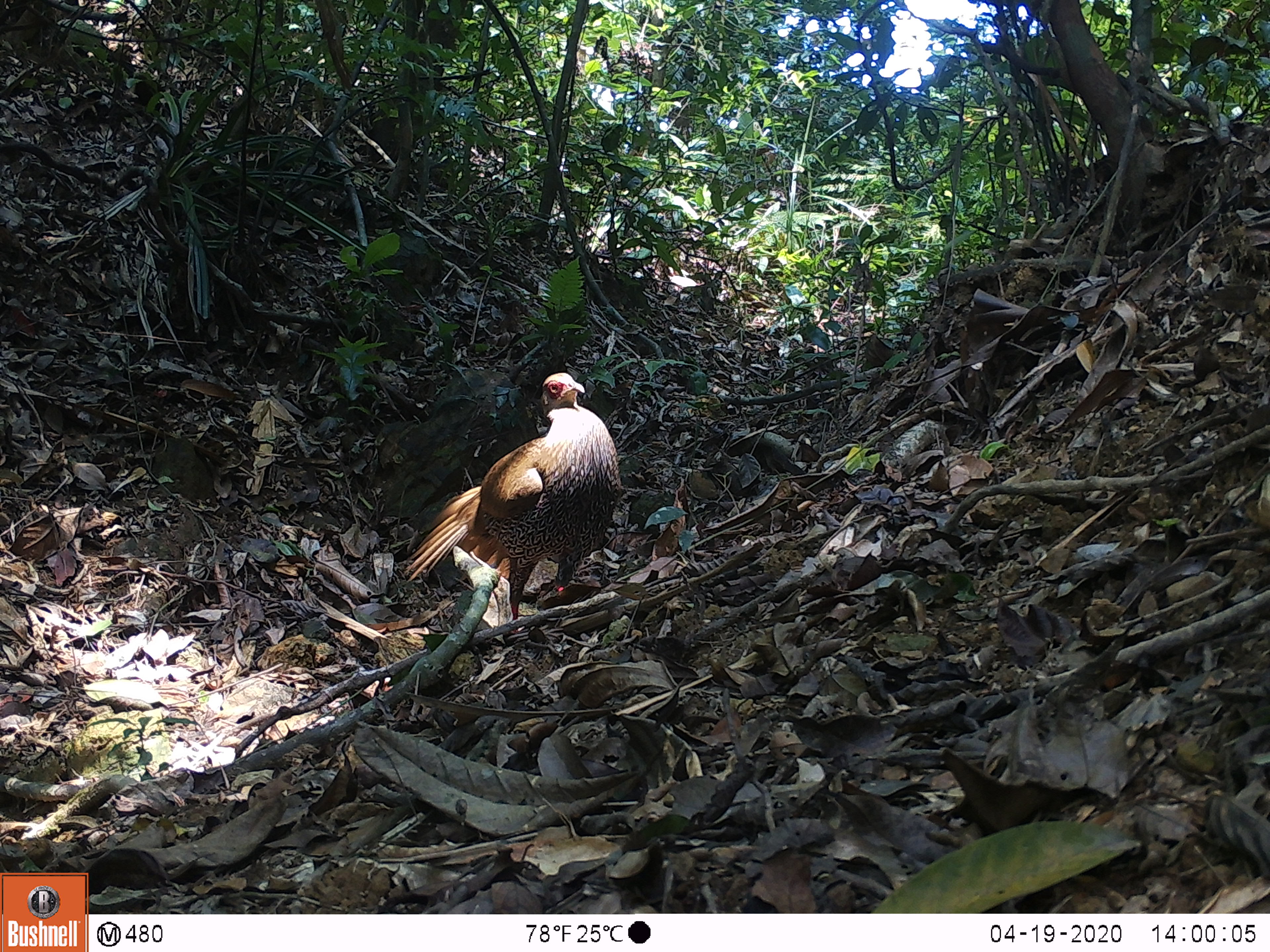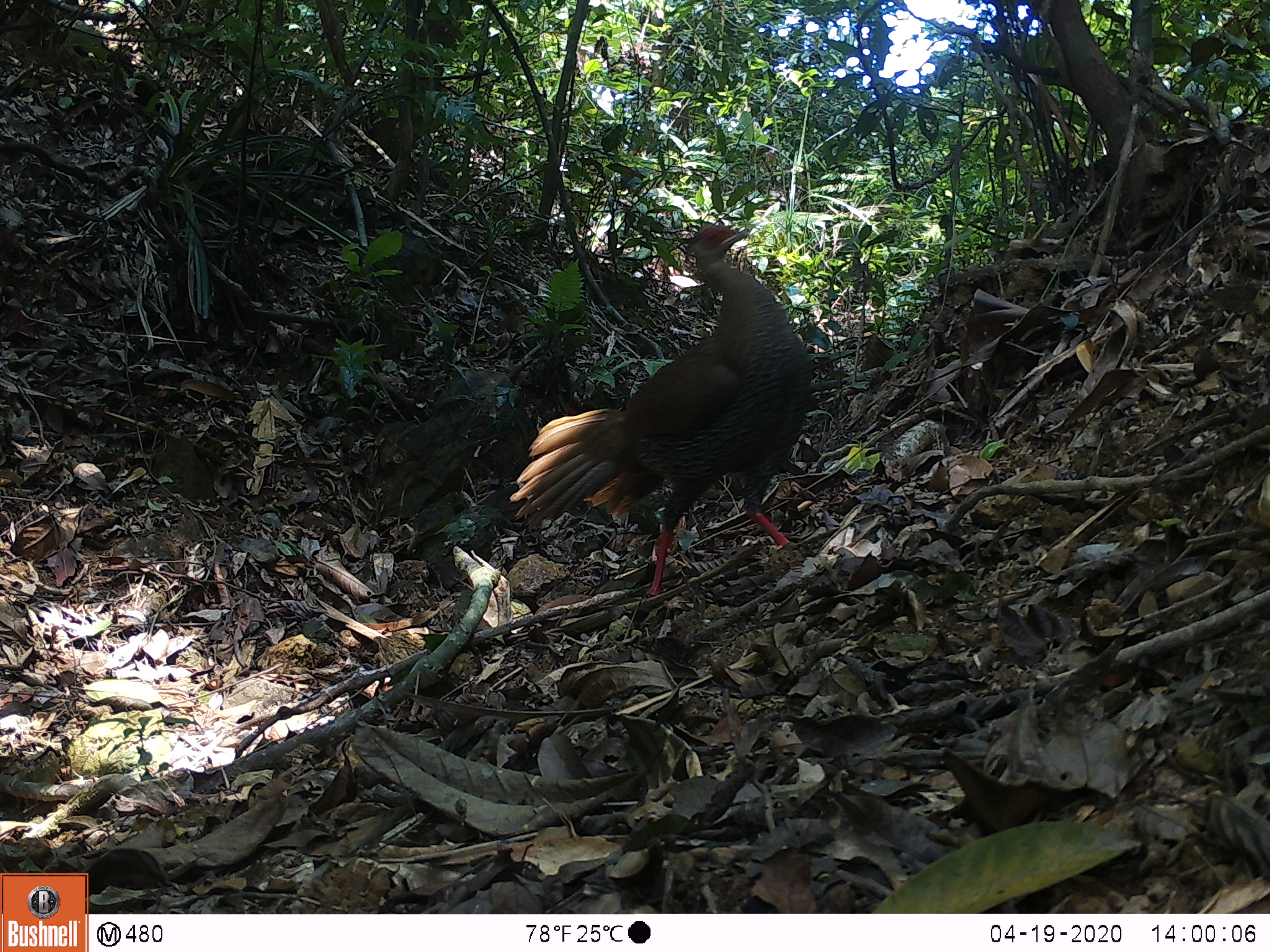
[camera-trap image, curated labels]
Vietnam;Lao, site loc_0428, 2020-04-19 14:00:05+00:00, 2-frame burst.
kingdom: Animalia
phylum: Chordata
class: Aves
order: Galliformes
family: Phasianidae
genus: Lophura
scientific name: Lophura nycthemera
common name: silver pheasant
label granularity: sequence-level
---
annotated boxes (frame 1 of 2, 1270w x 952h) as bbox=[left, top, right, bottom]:
silver pheasant: bbox=[401, 373, 620, 637]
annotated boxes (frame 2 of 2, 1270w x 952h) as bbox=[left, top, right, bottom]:
silver pheasant: bbox=[510, 222, 811, 599]